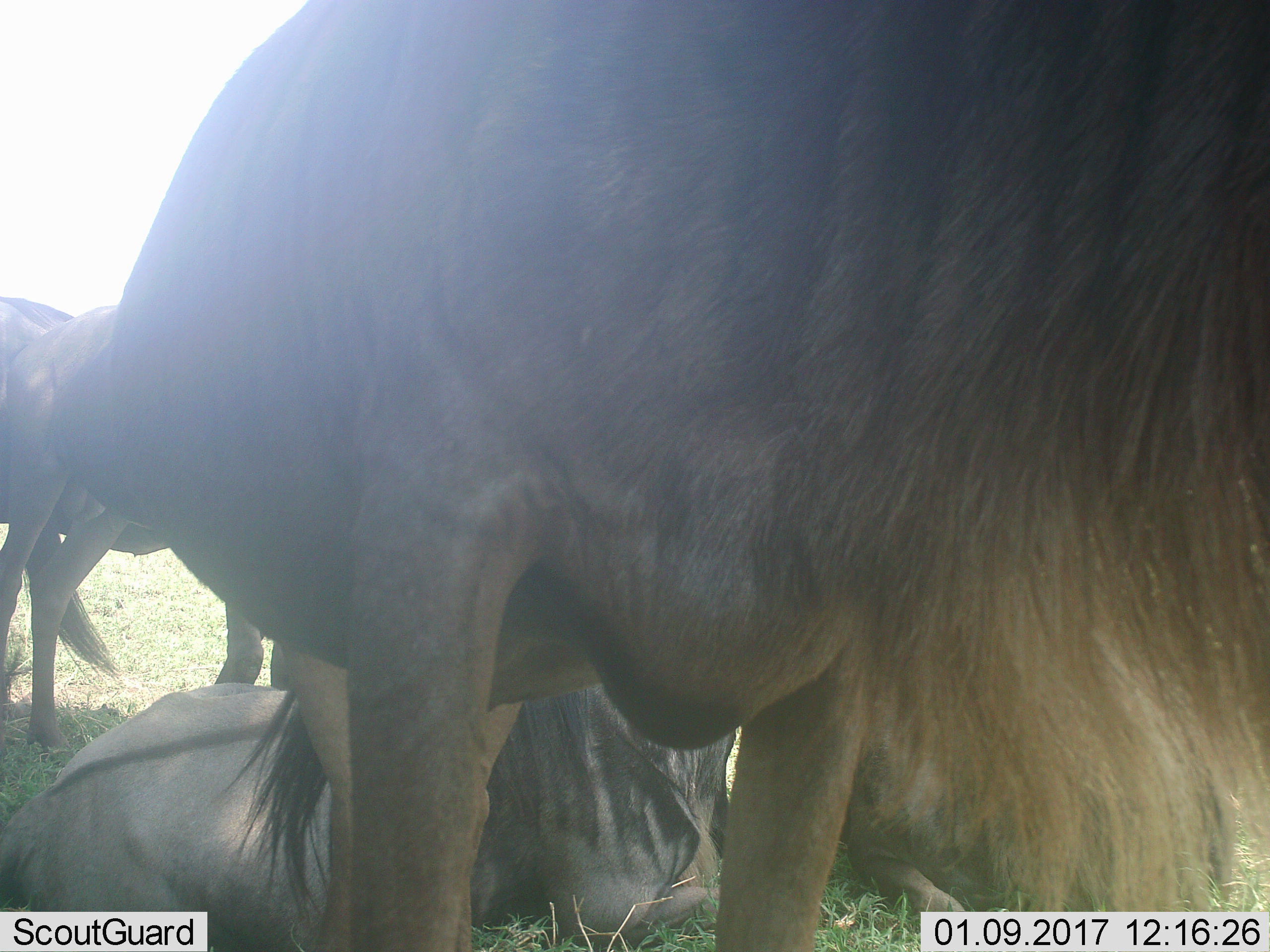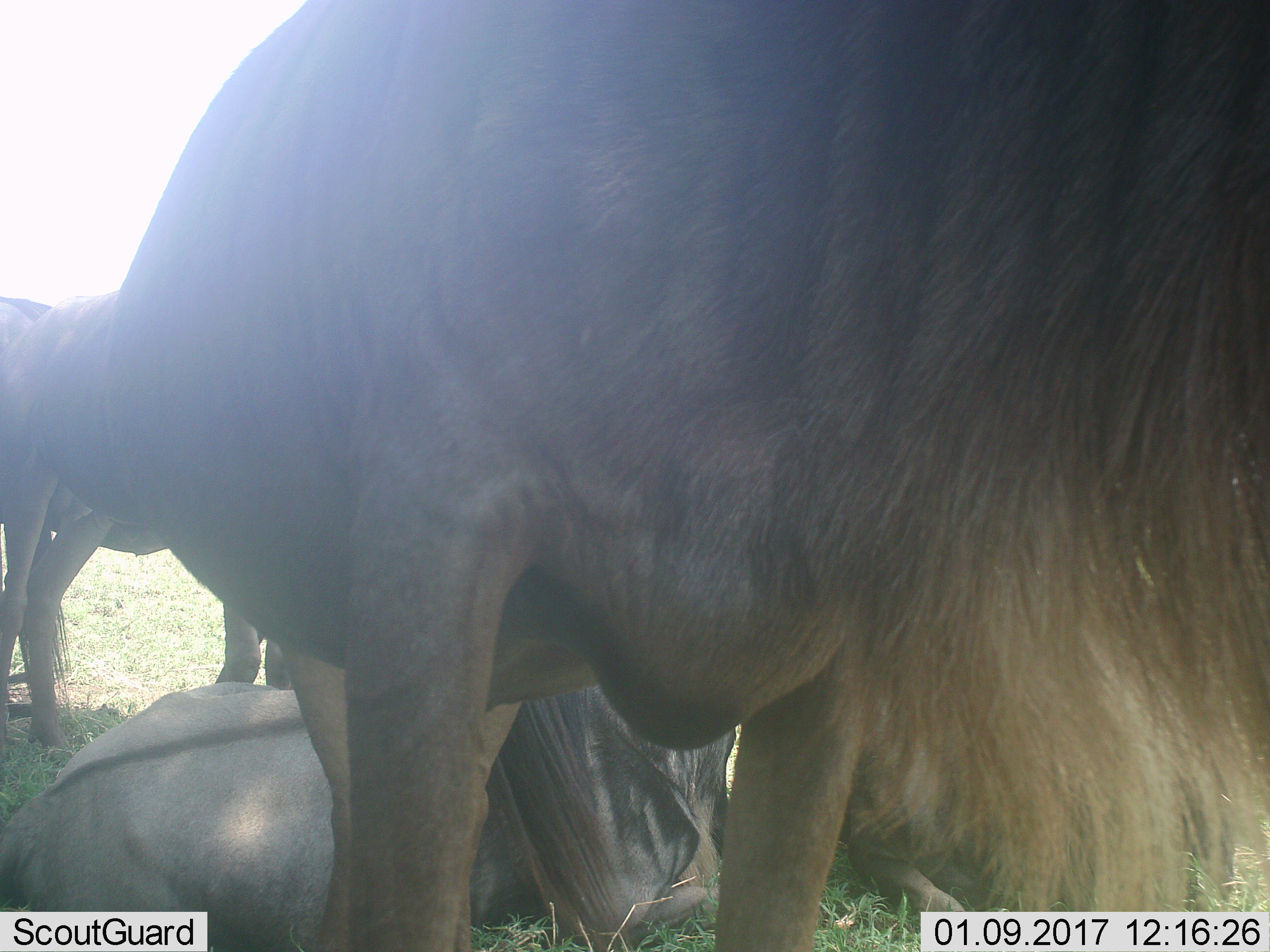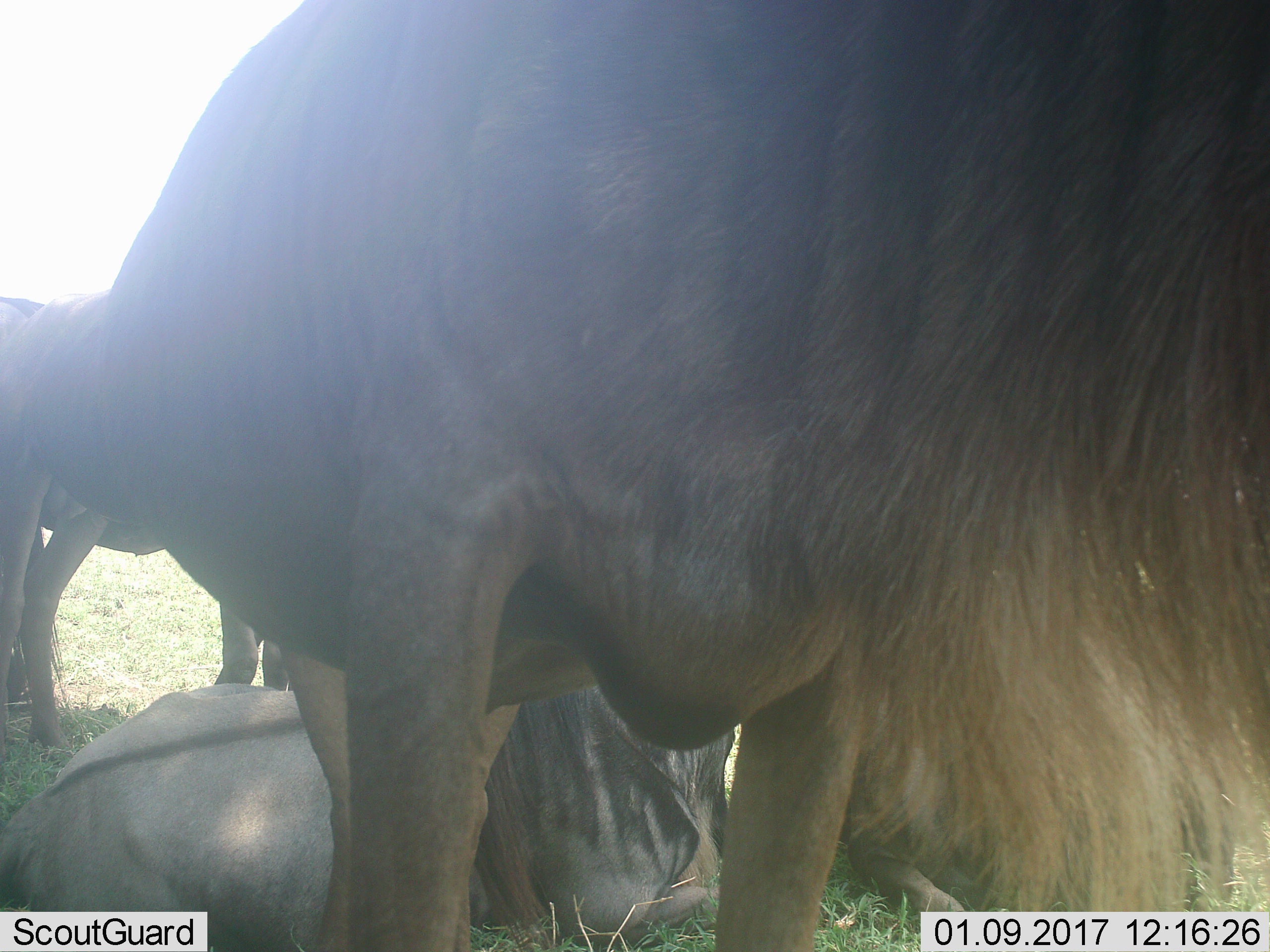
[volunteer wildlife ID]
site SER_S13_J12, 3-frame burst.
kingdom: Animalia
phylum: Chordata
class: Mammalia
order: Artiodactyla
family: Bovidae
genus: Connochaetes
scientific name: Connochaetes taurinus taurinus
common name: blue wildebeest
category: wildebeestblue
Wildebeestblue (blue wildebeest) (Connochaetes taurinus taurinus), count 3. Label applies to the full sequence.